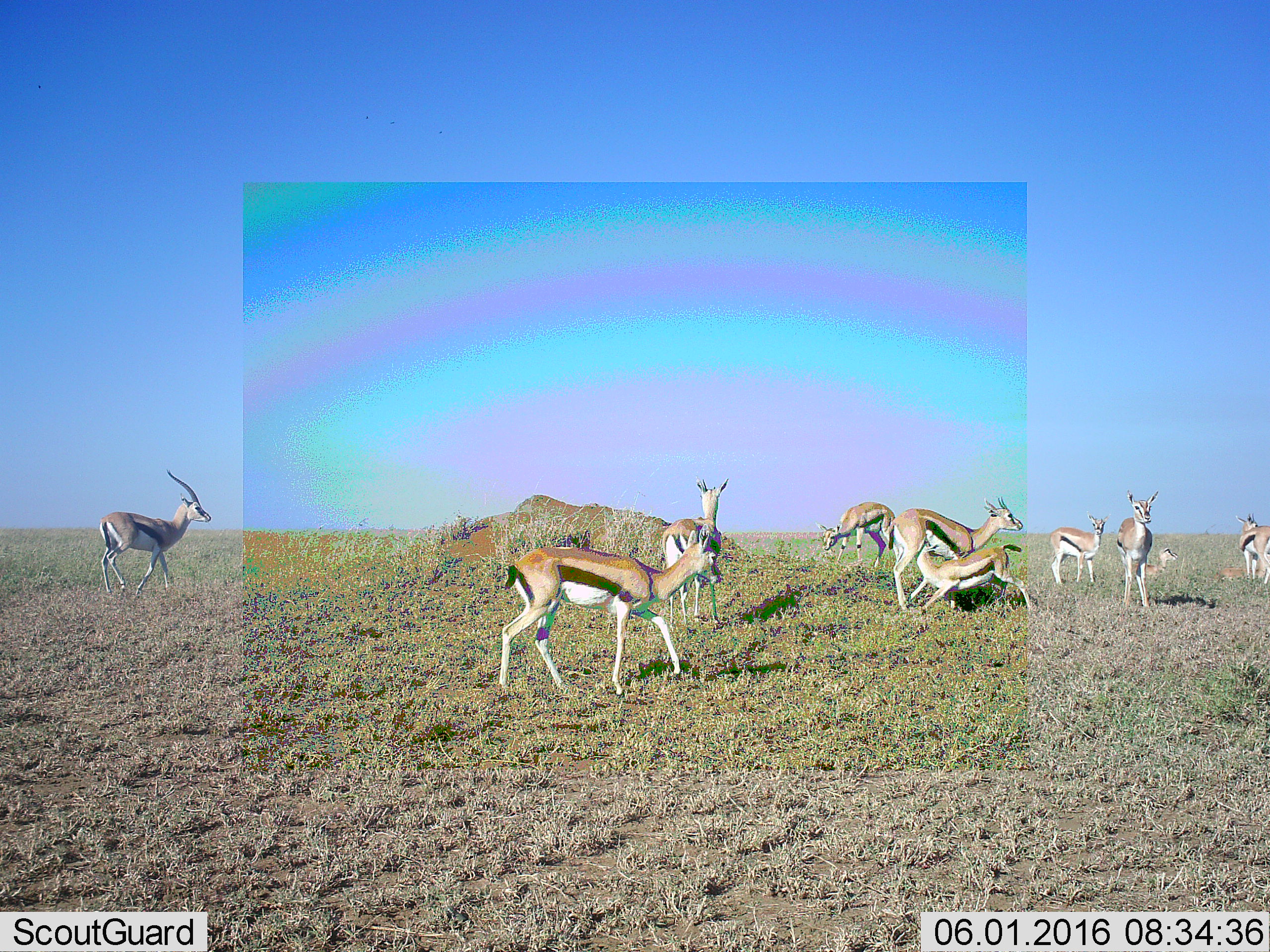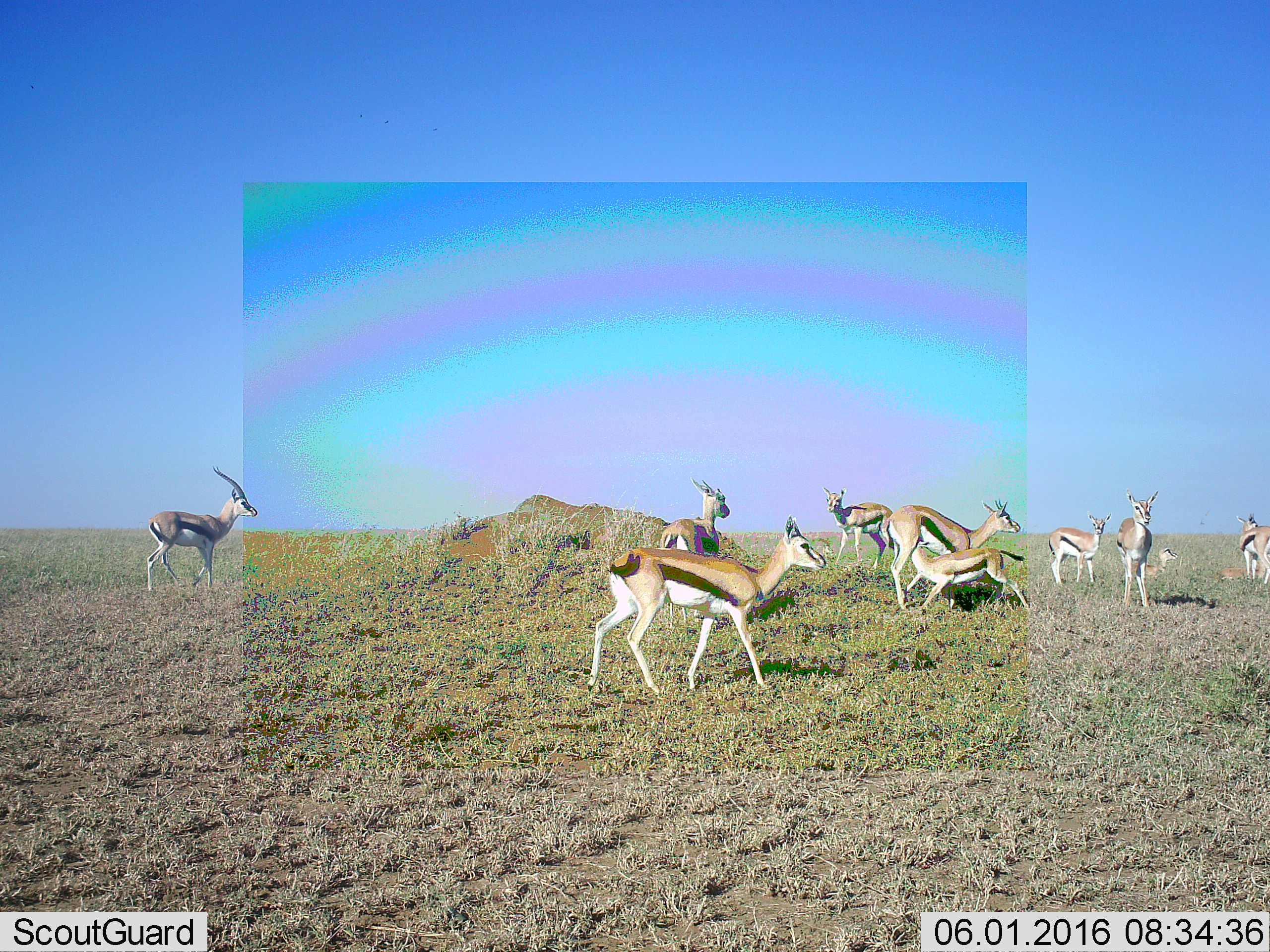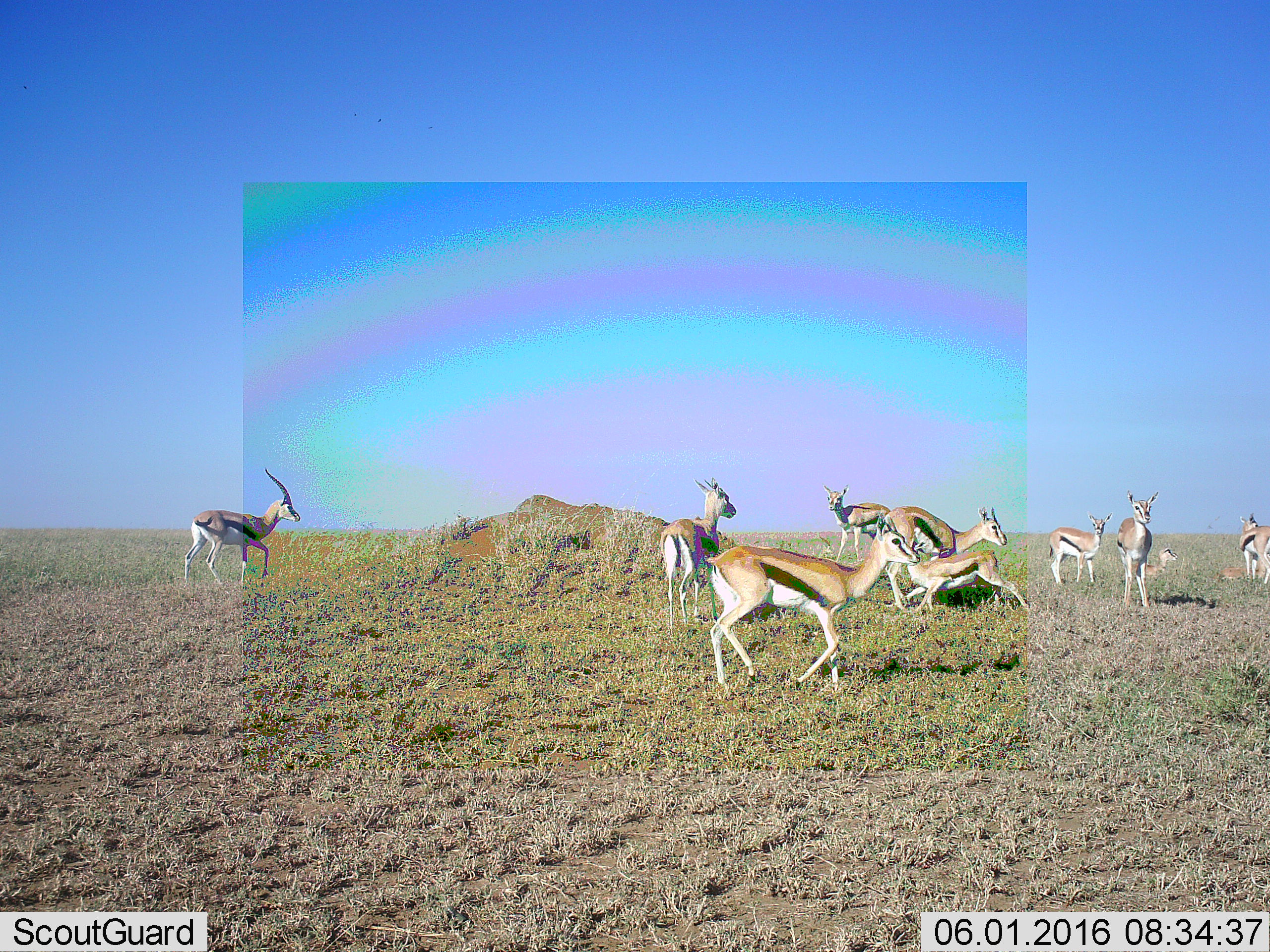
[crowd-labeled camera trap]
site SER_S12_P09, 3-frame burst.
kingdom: Animalia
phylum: Chordata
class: Mammalia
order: Artiodactyla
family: Bovidae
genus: Eudorcas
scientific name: Eudorcas thomsonii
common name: thomson's gazelle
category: gazellethomsons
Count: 11-50.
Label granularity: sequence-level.